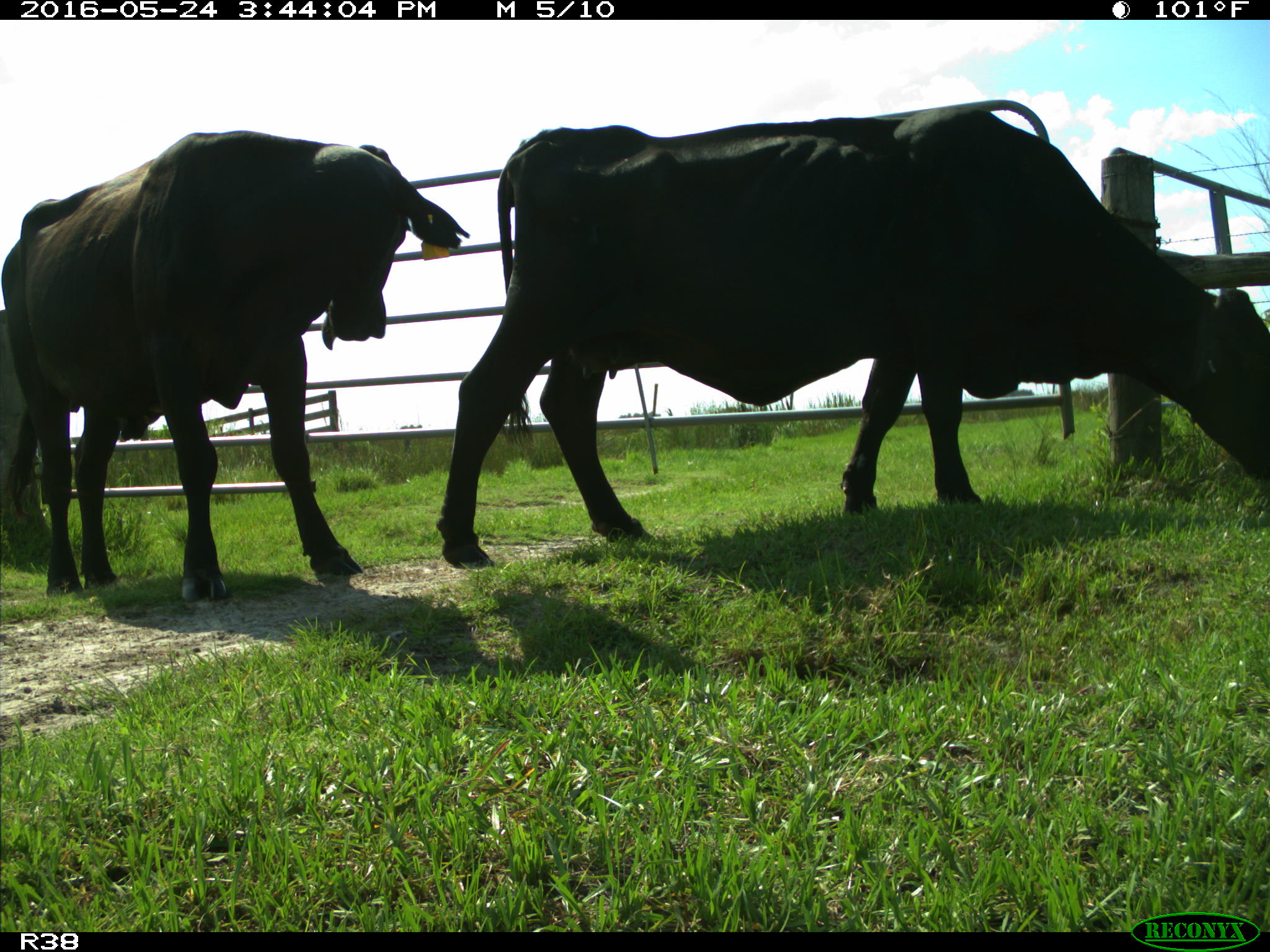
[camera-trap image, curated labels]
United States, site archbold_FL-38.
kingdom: Animalia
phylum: Chordata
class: Mammalia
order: Artiodactyla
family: Bovidae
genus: Bos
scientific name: Bos taurus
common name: domestic cow